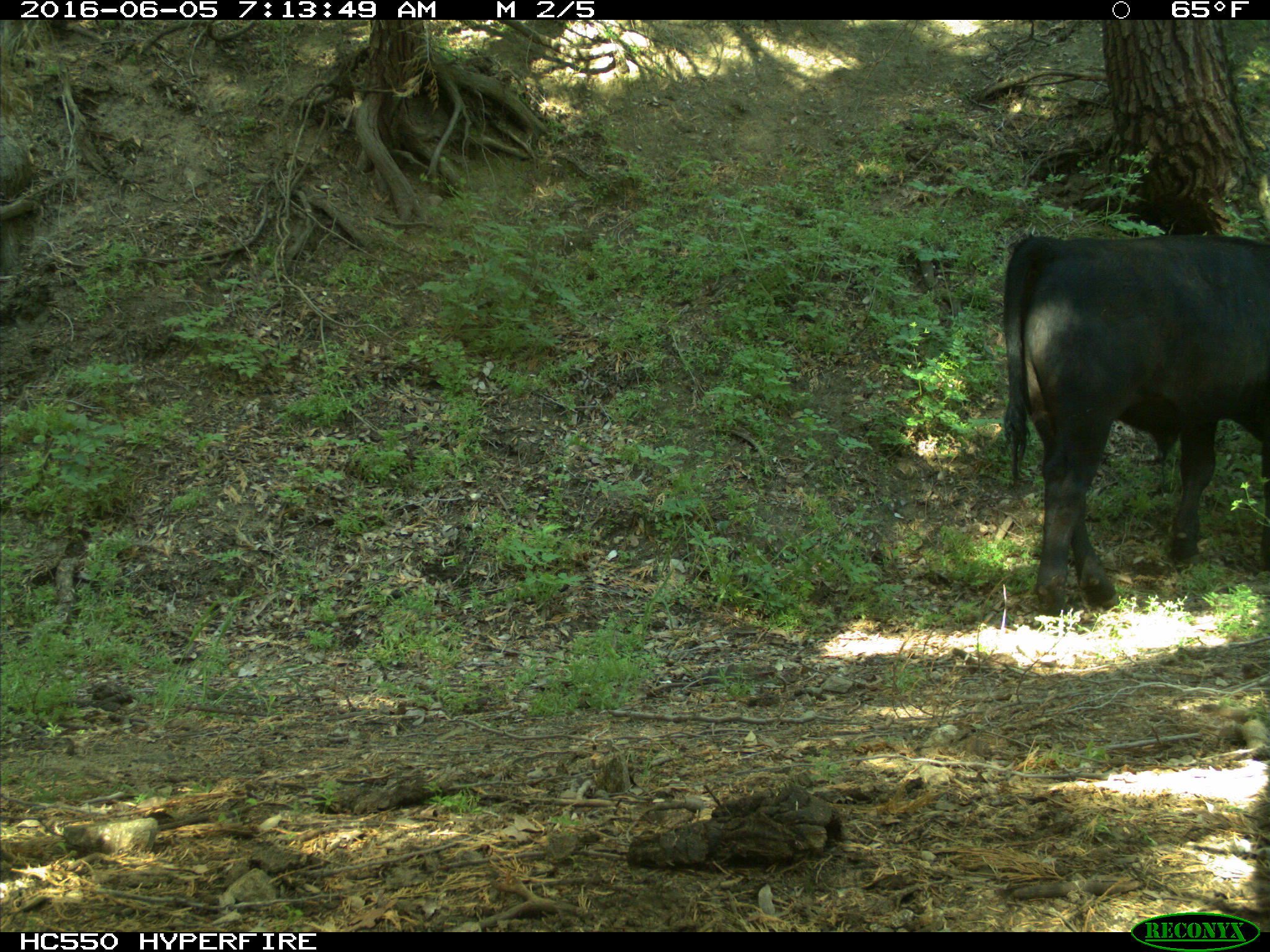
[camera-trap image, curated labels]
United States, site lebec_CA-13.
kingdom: Animalia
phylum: Chordata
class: Mammalia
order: Artiodactyla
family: Bovidae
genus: Bos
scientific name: Bos taurus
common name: domestic cow